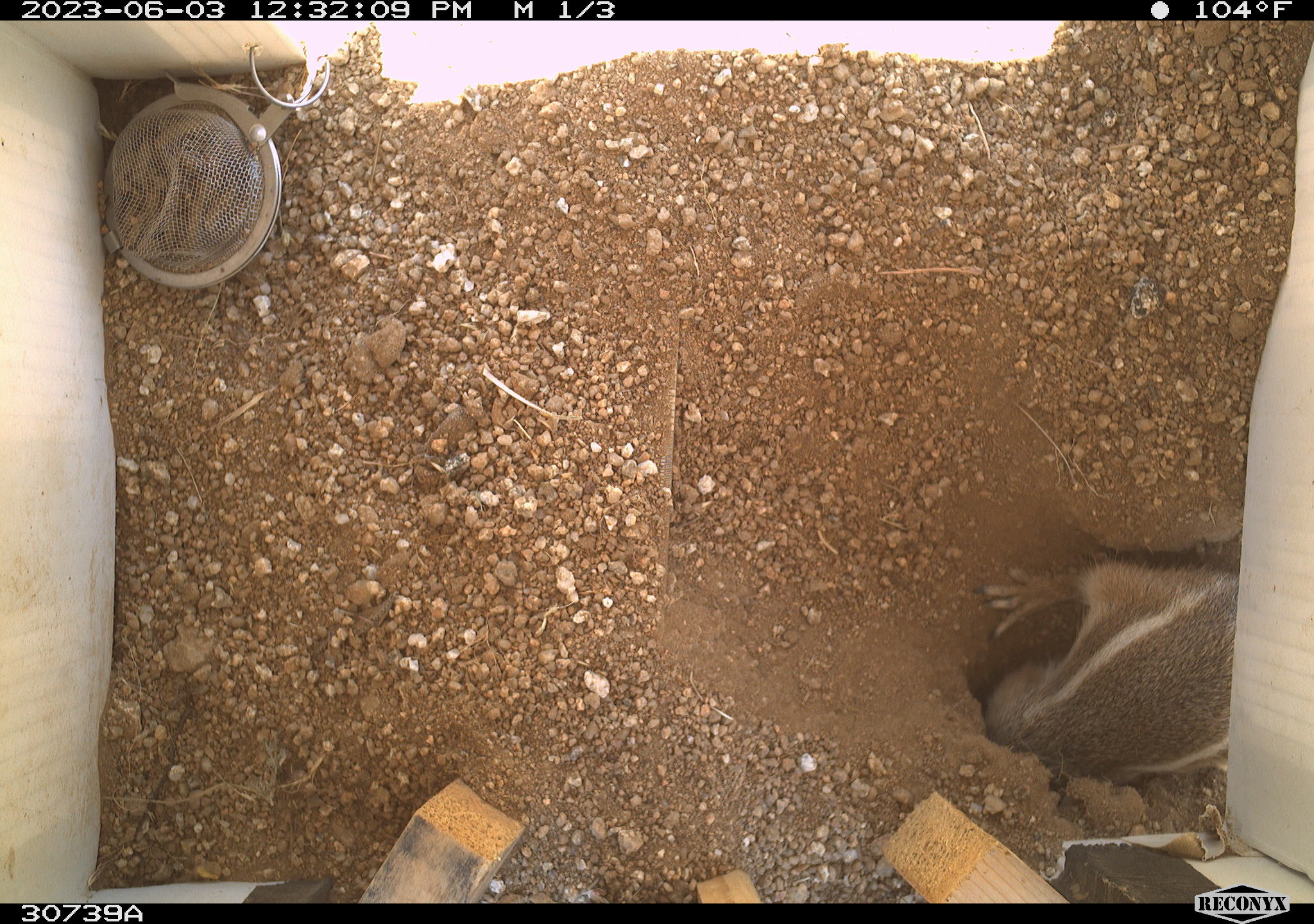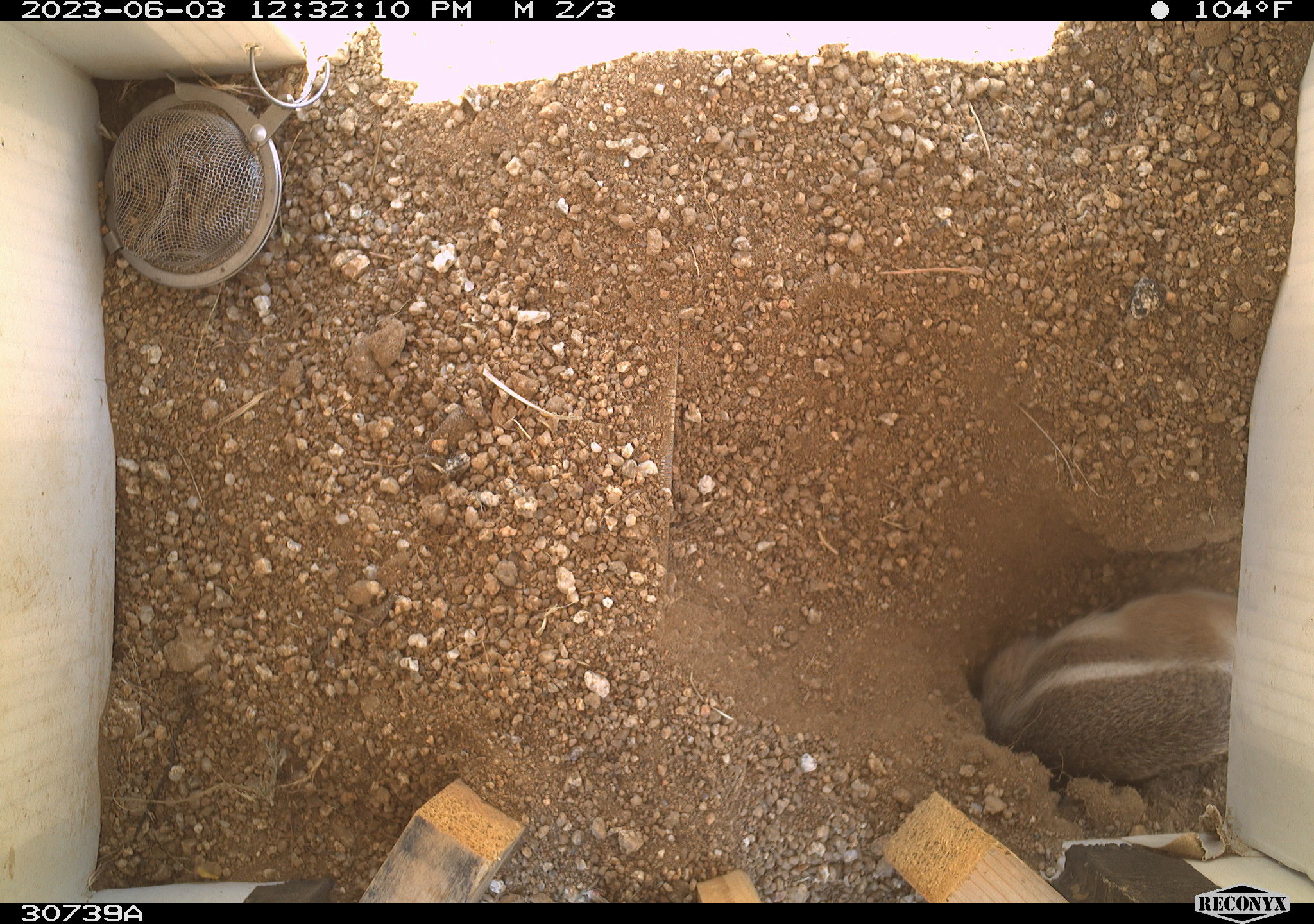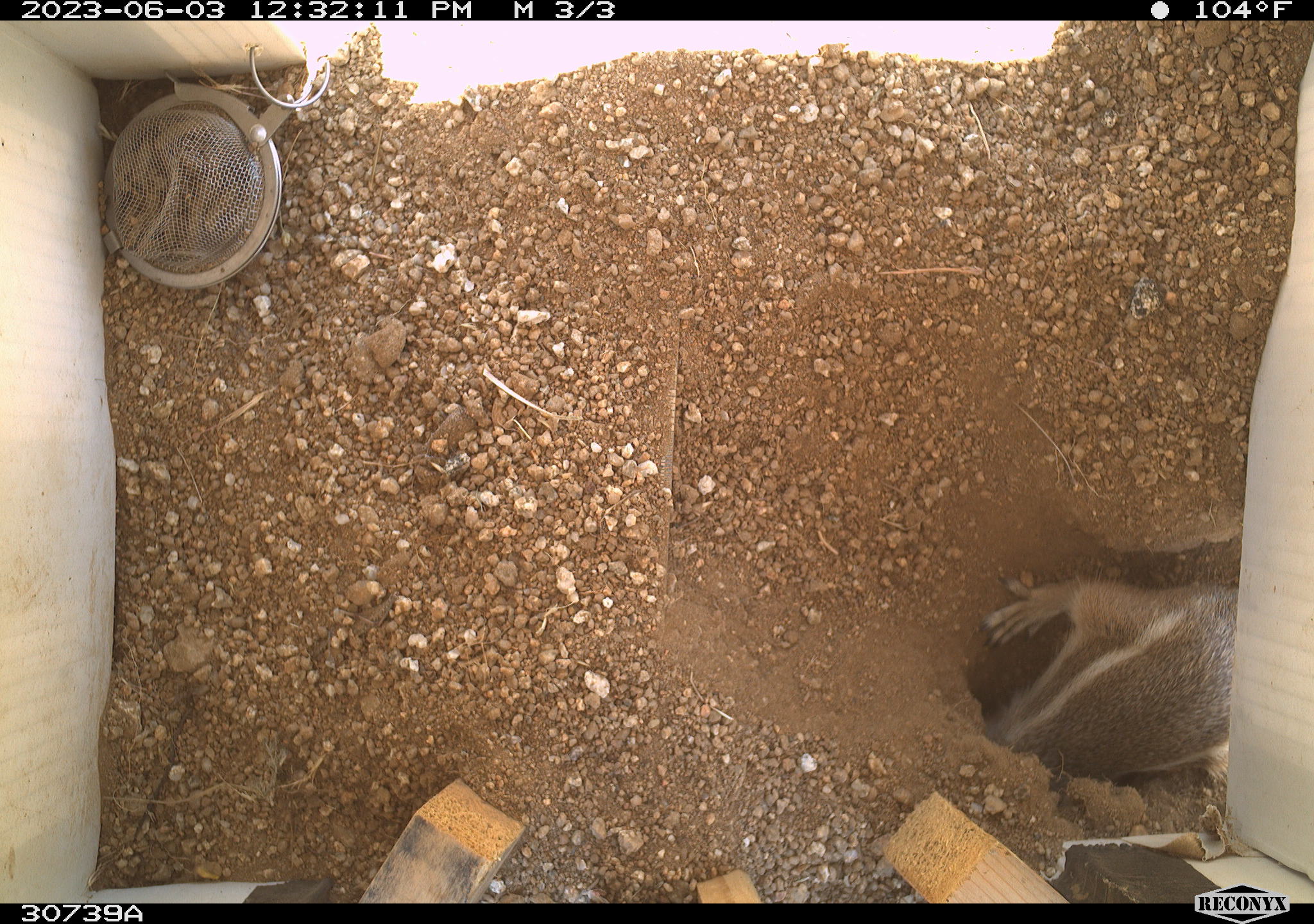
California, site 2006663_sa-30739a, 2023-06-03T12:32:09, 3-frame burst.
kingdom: Animalia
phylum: Chordata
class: Mammalia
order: Rodentia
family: Sciuridae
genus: Ammospermophilus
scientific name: Ammospermophilus leucurus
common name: white-tailed antelope squirrel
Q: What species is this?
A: White-tailed antelope squirrel (Ammospermophilus leucurus).